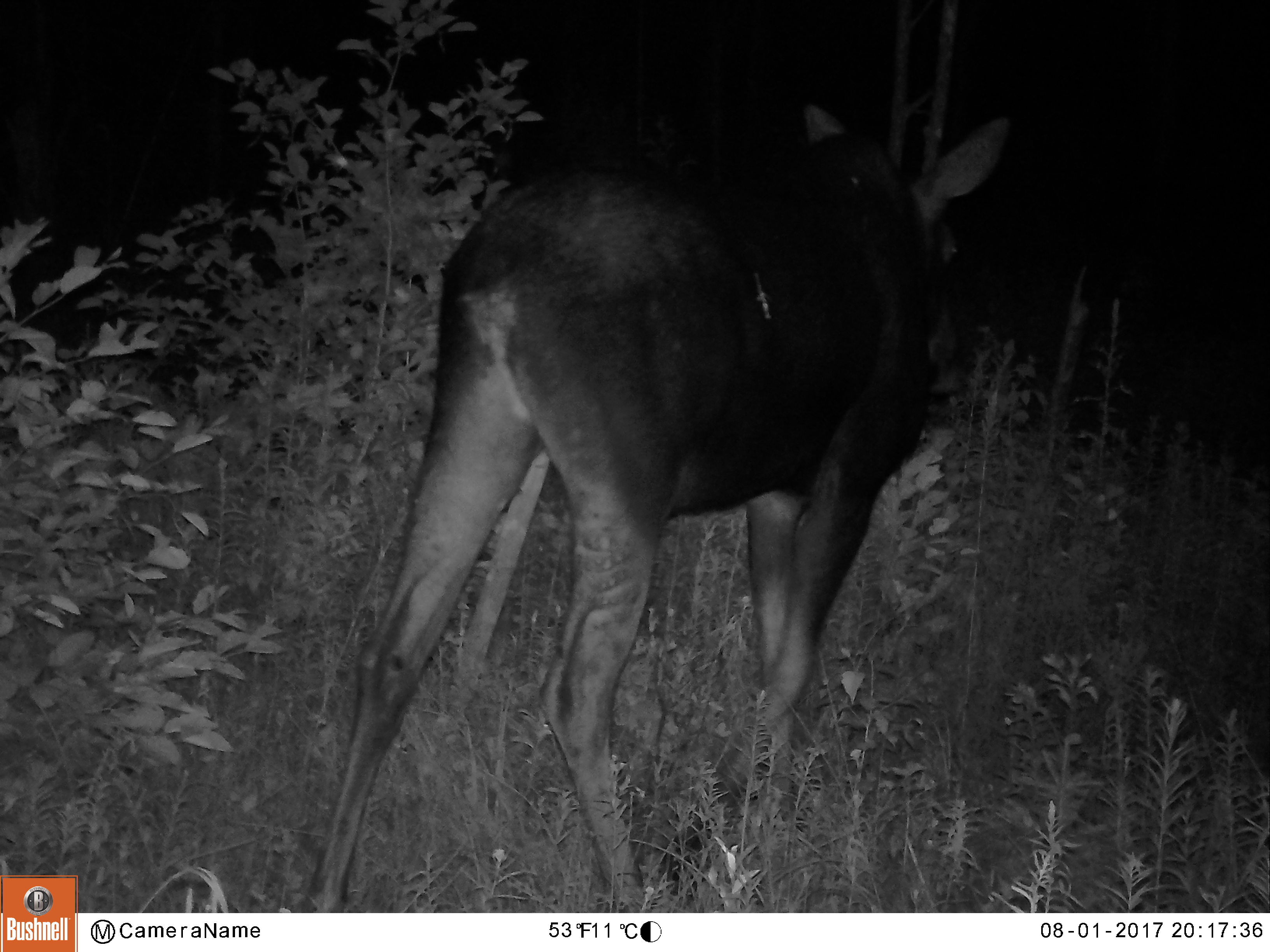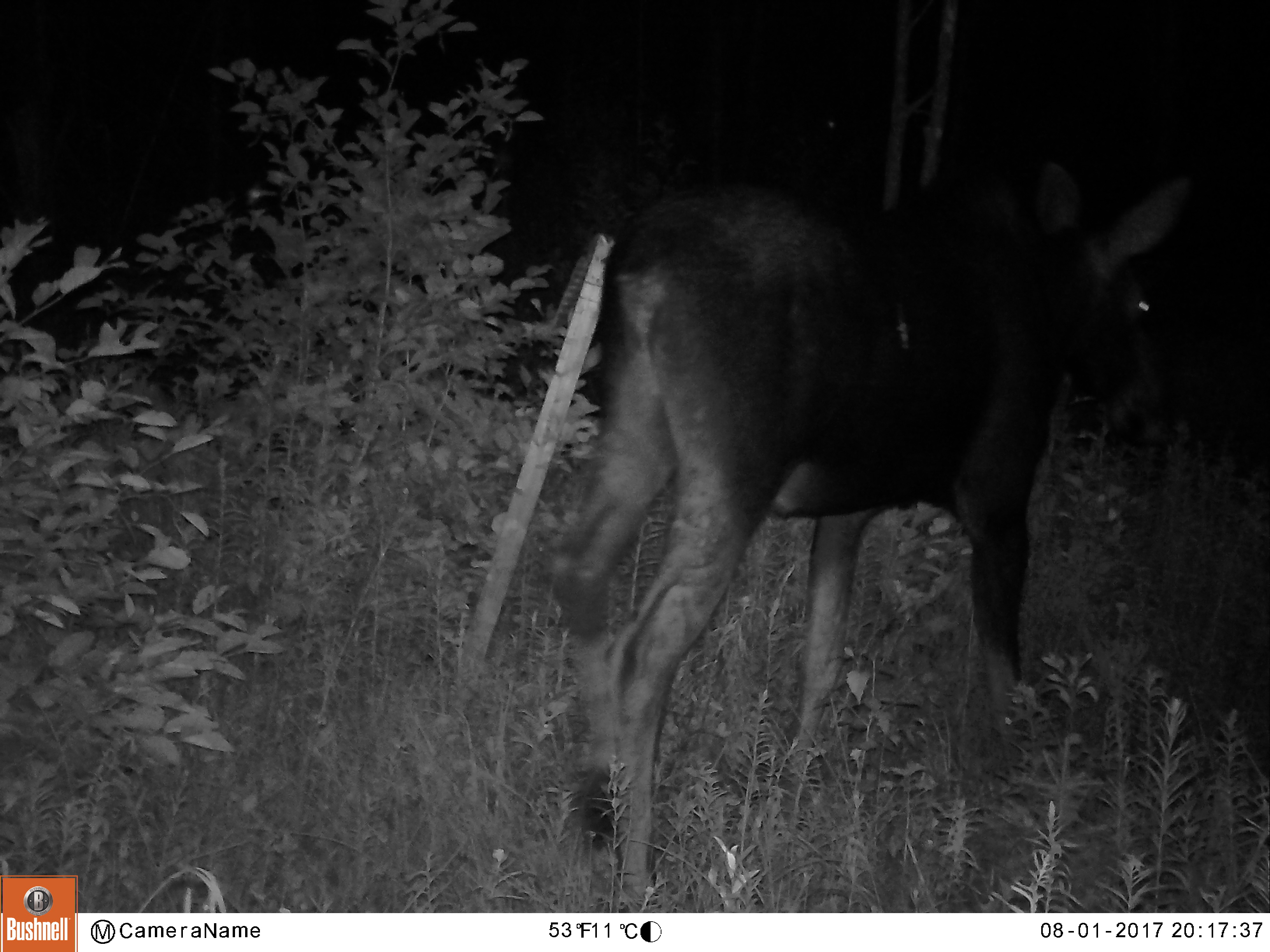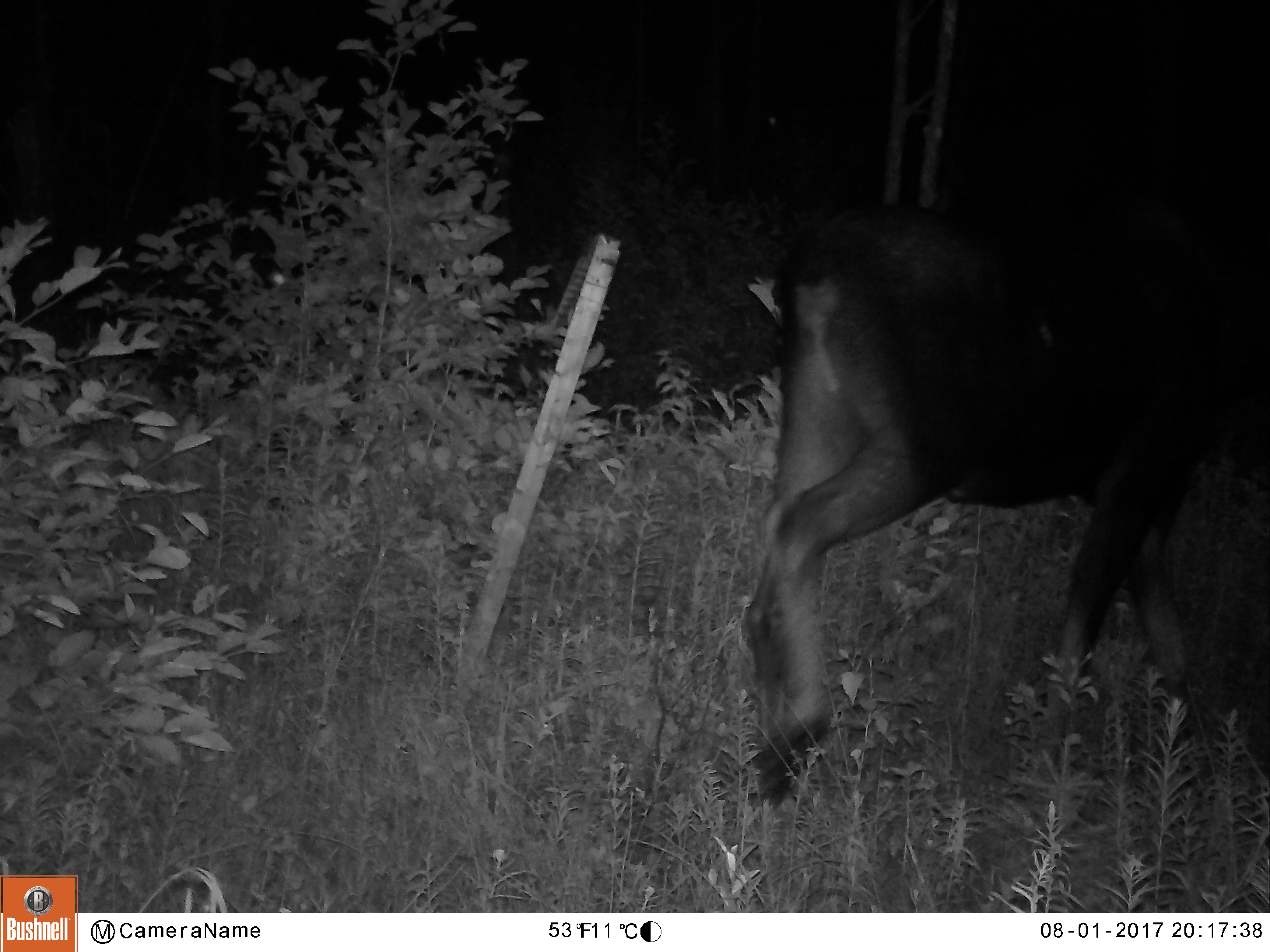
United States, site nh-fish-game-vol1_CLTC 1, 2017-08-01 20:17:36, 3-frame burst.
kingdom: Animalia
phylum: Chordata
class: Mammalia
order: Artiodactyla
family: Cervidae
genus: Alces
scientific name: Alces alces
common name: moose